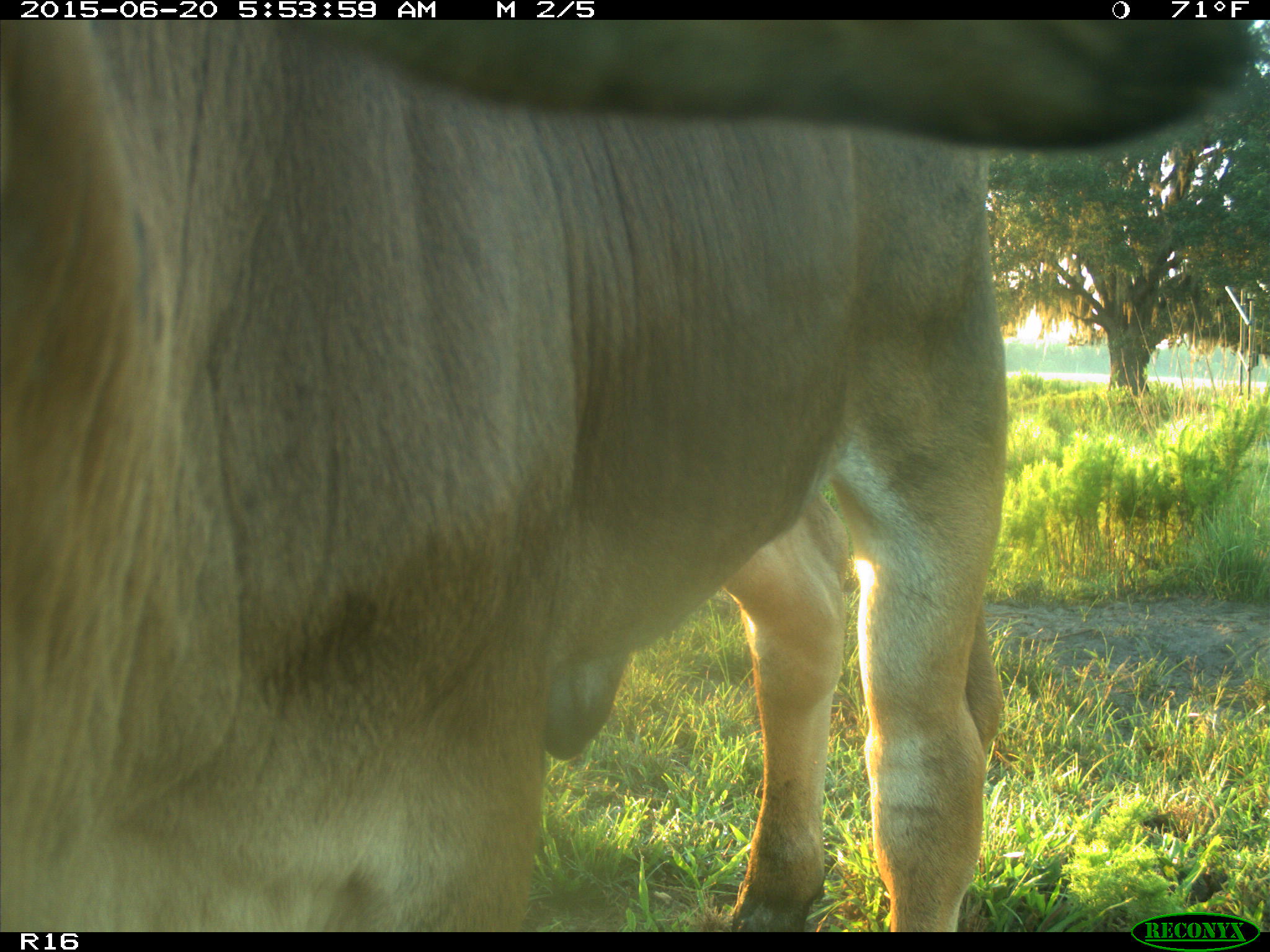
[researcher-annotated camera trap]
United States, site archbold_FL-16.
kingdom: Animalia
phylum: Chordata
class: Mammalia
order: Artiodactyla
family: Bovidae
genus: Bos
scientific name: Bos taurus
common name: domestic cow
Bos taurus (domestic cow).